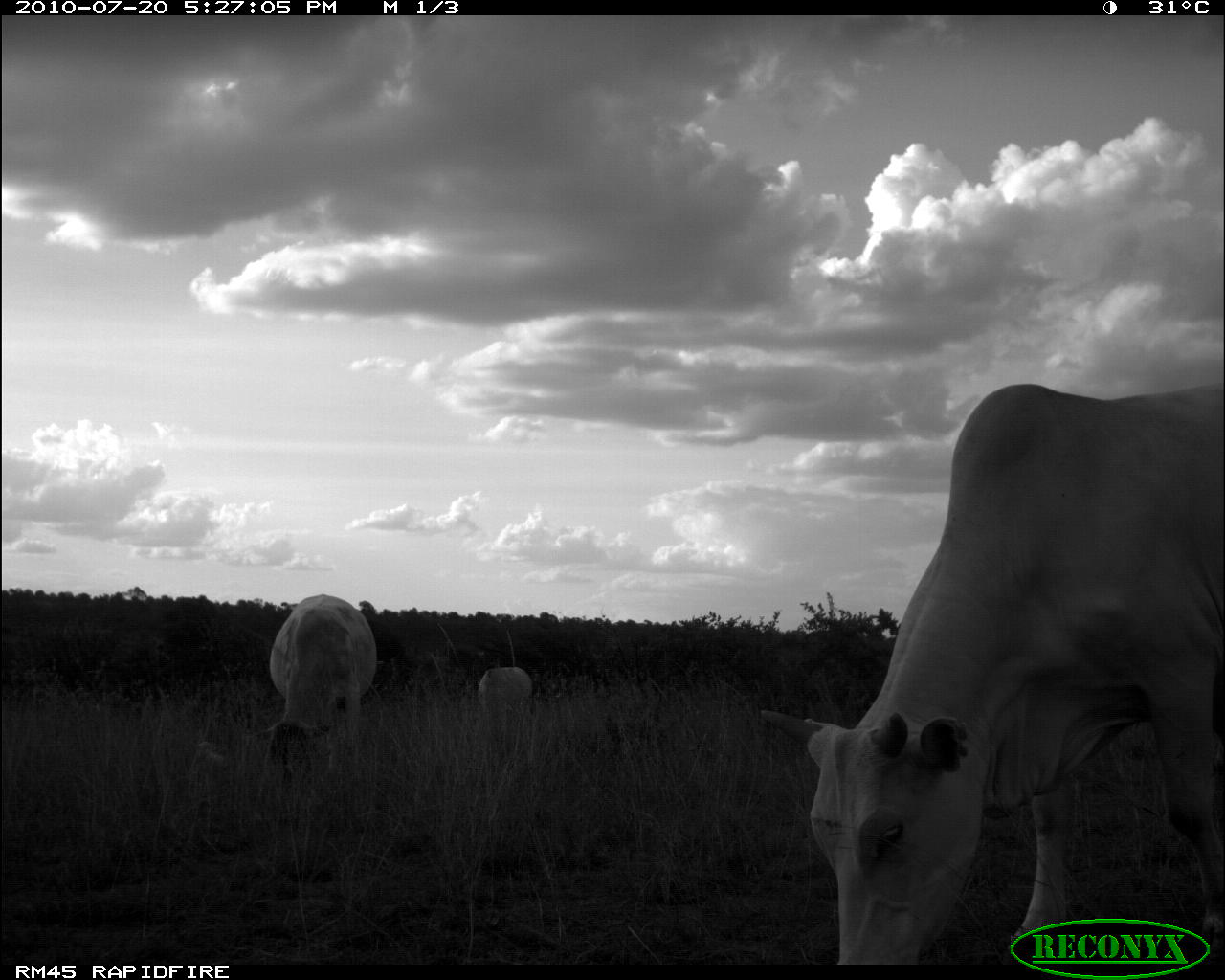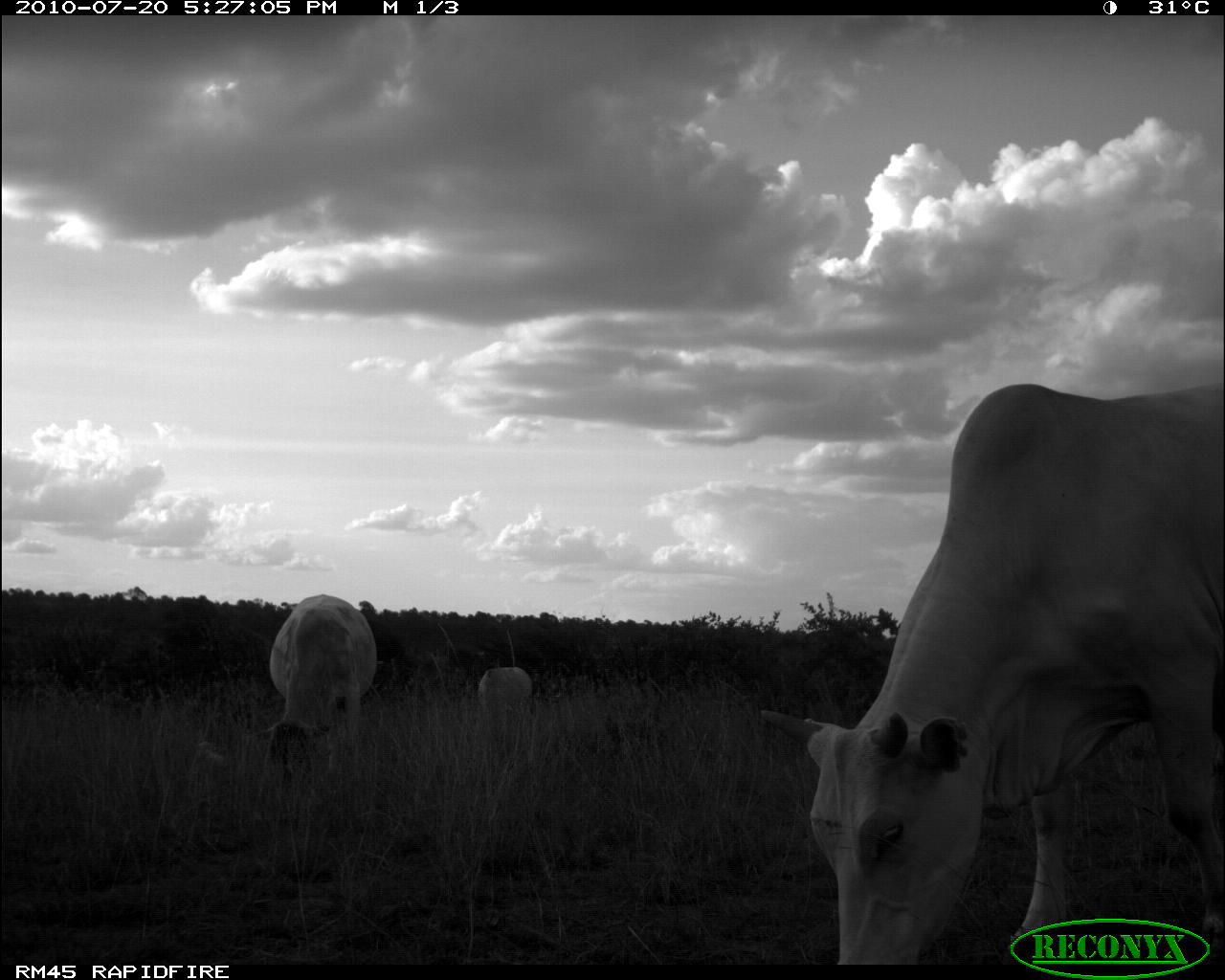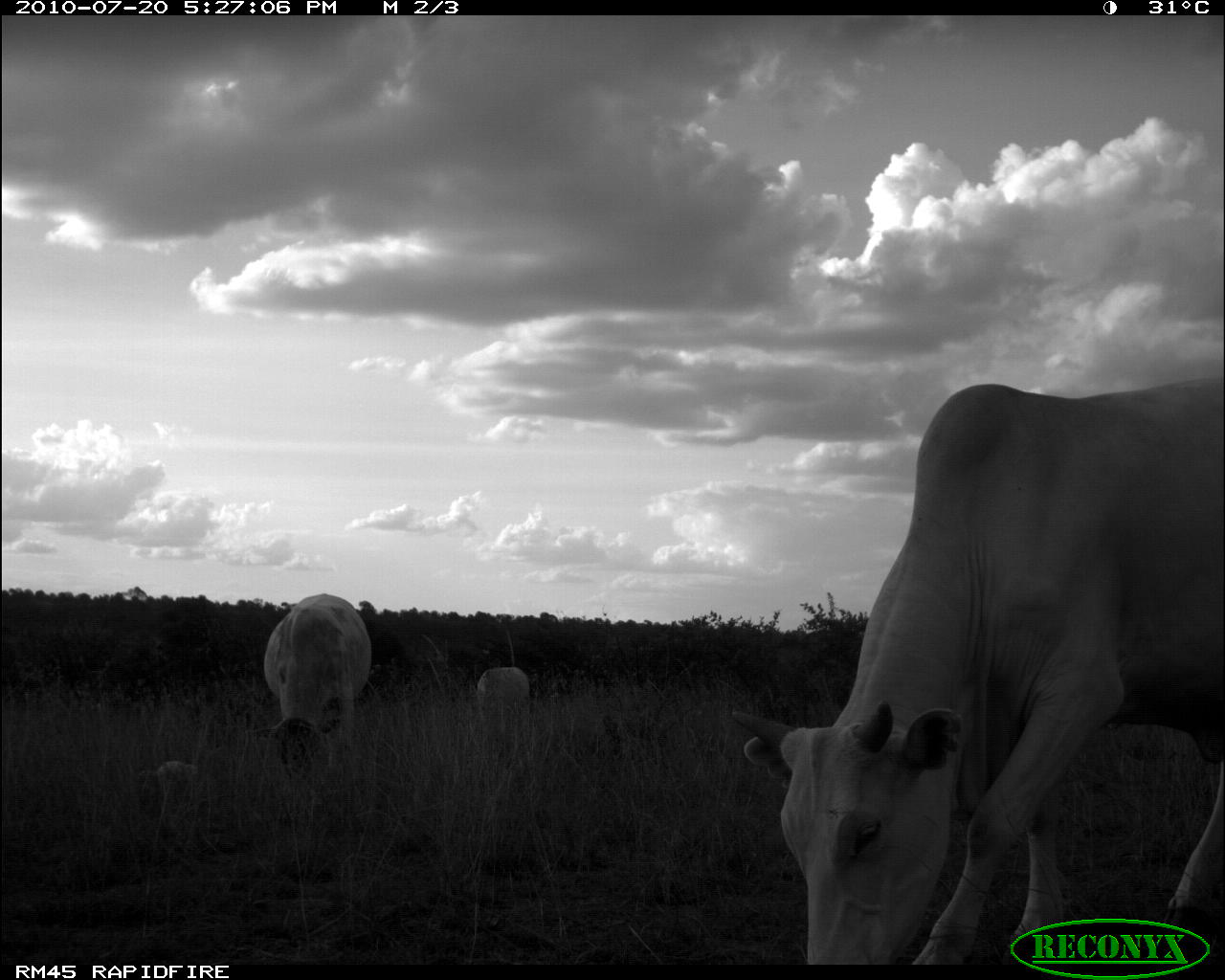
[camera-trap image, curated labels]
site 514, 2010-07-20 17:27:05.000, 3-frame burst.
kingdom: Animalia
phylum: Chordata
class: Aves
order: Pelecaniformes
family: Ardeidae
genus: Bubulcus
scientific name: Bubulcus ibis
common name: cattle egret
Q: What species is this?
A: Bubulcus ibis (cattle egret).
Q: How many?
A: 1.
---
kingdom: Animalia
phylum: Chordata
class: Mammalia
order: Artiodactyla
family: Bovidae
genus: Bos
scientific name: Bos taurus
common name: domestic cattle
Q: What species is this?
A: Bos taurus (domestic cattle).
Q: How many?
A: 3.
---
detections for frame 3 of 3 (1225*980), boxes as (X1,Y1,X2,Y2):
bubulcus ibis: (726,375,1225,964); (262,592,374,778); (477,665,531,734)